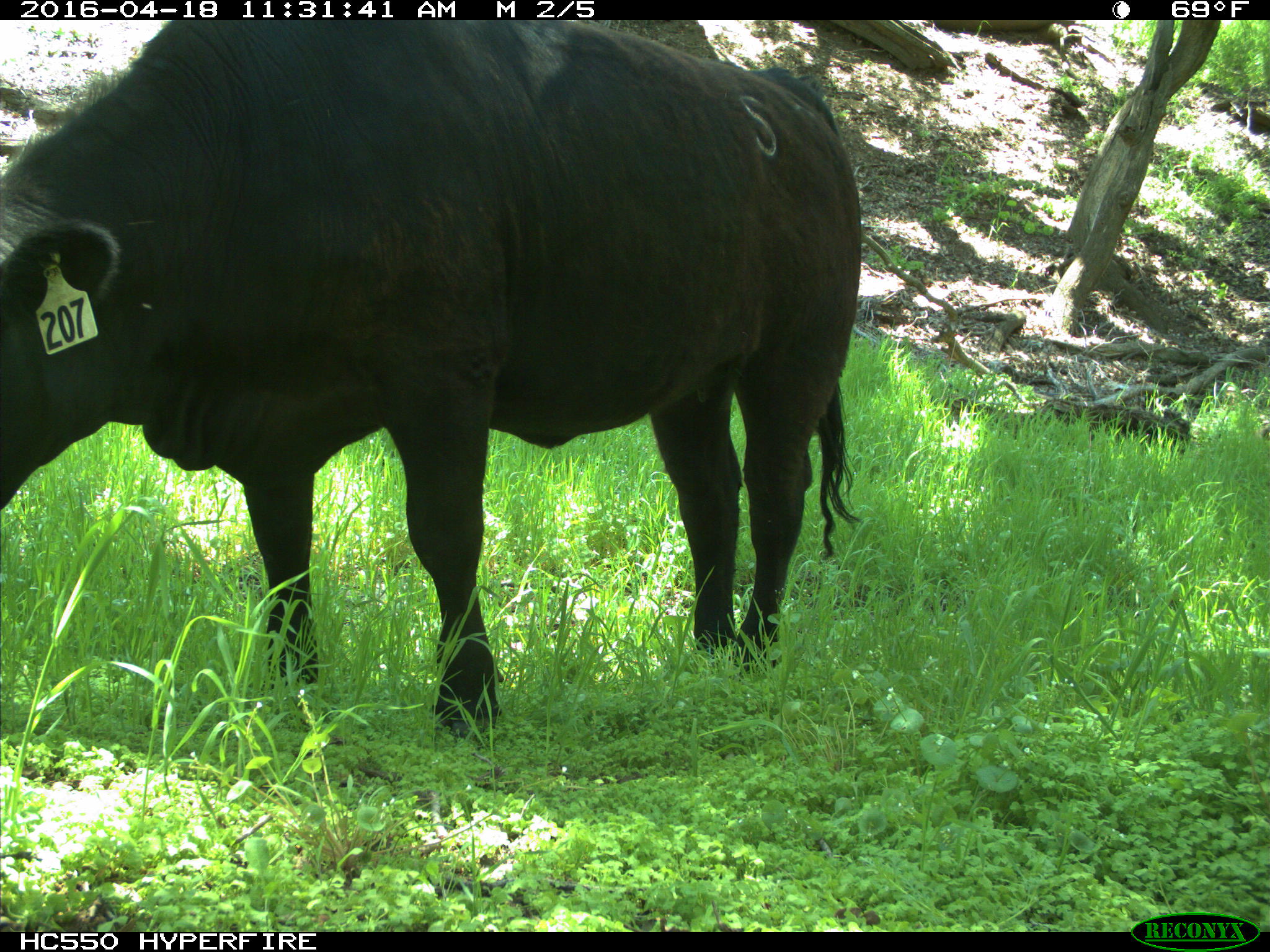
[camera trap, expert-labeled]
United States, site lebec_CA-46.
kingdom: Animalia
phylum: Chordata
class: Mammalia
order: Artiodactyla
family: Bovidae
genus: Bos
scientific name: Bos taurus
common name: domestic cow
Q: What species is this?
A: Bos taurus (domestic cow).